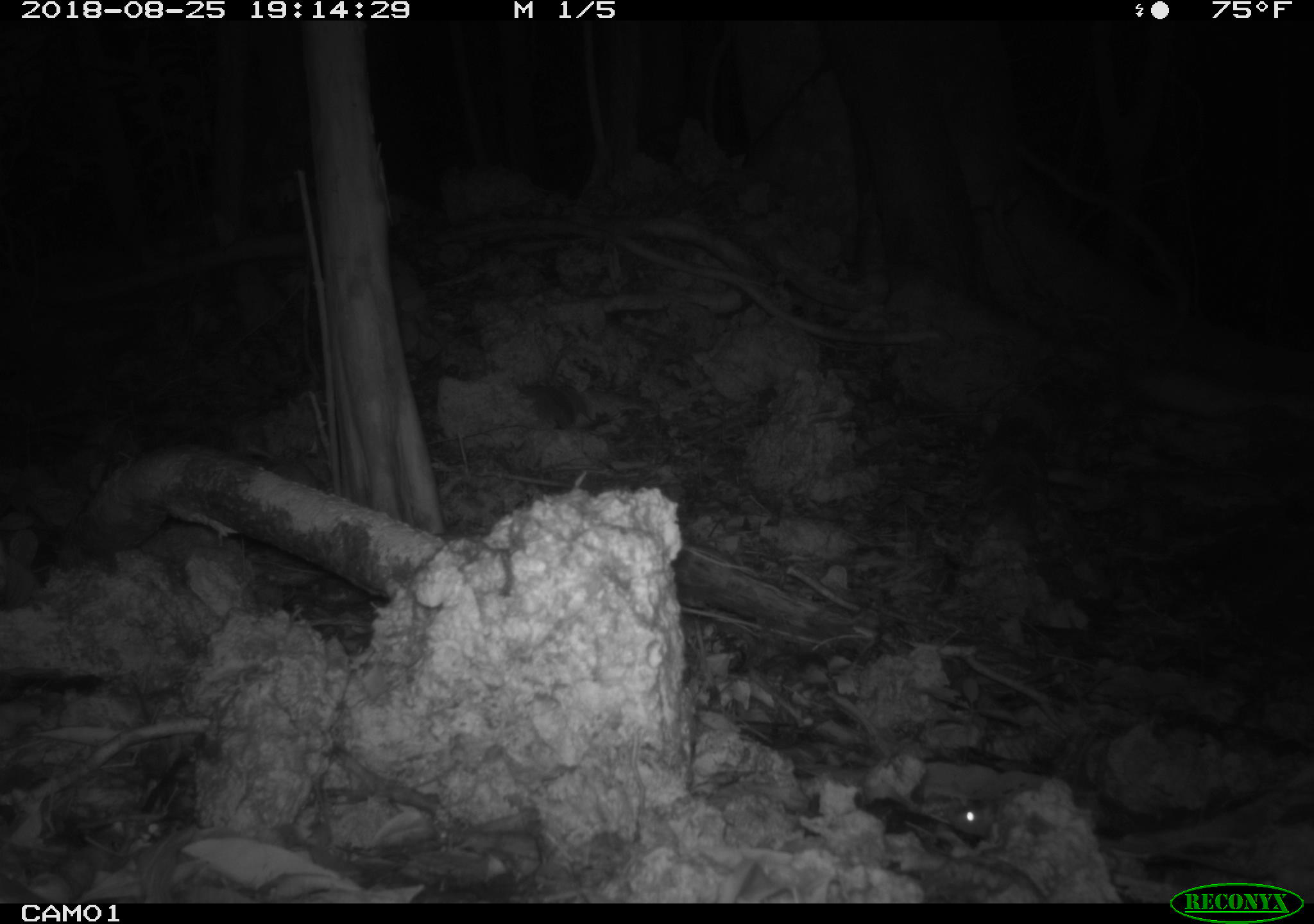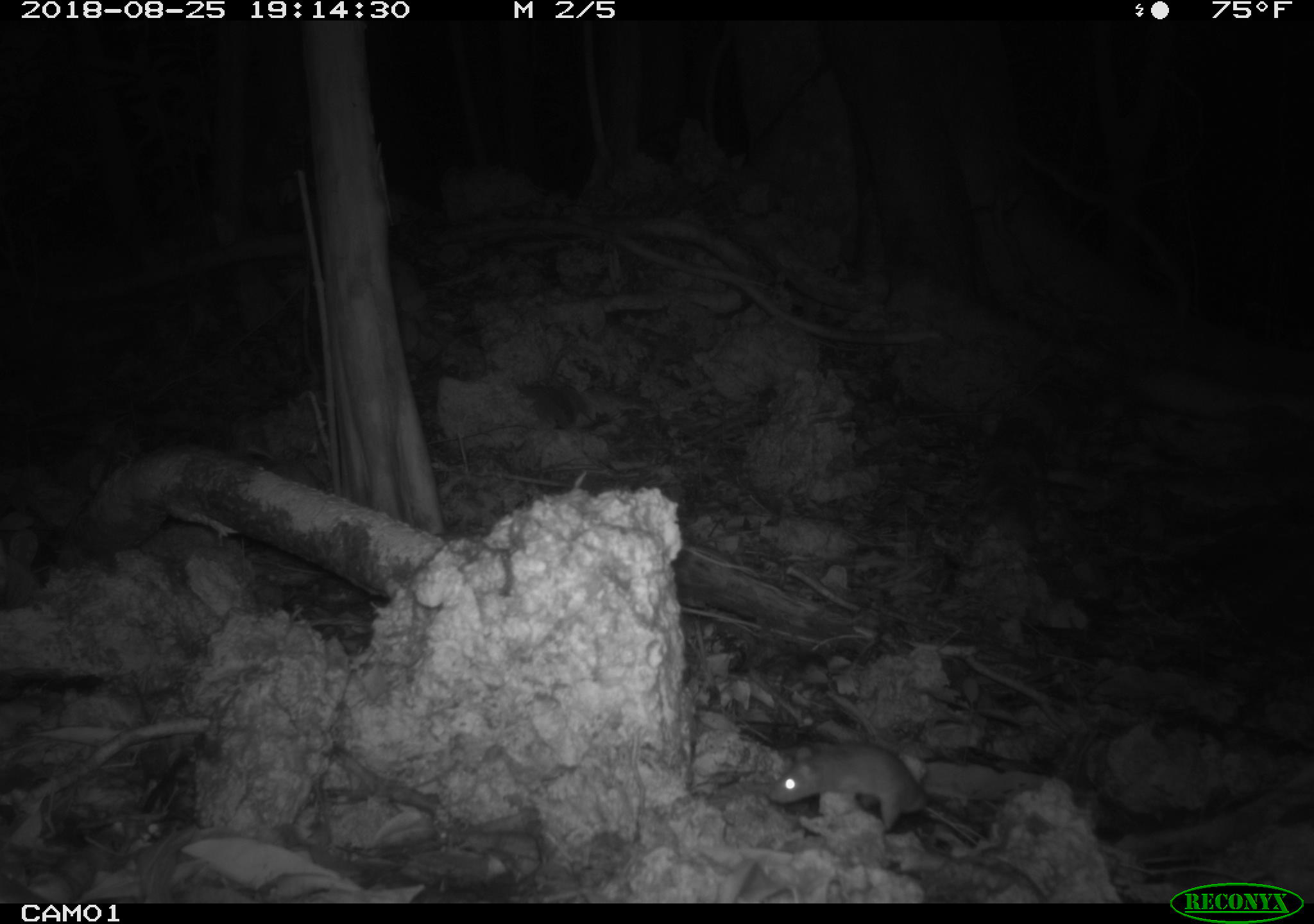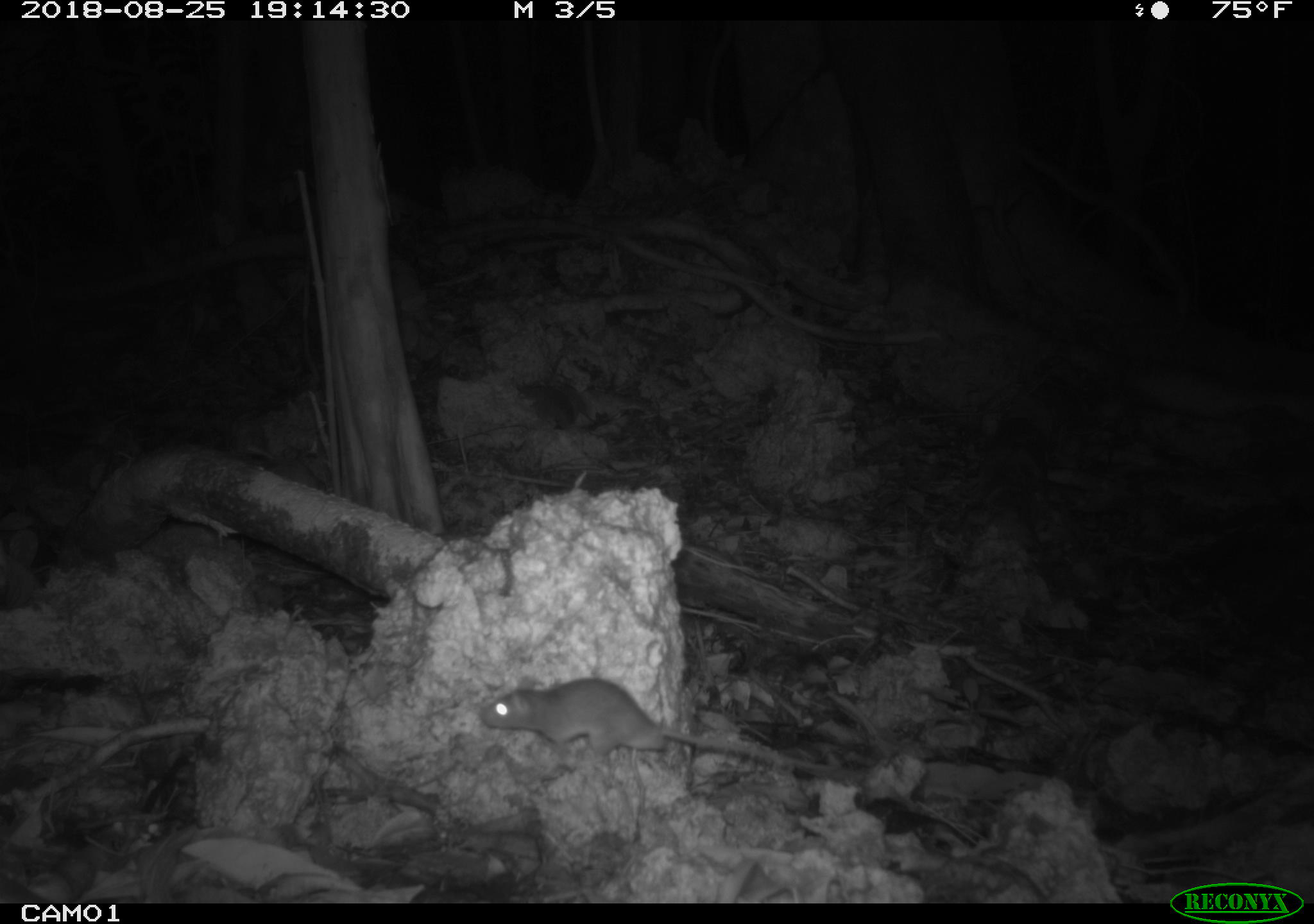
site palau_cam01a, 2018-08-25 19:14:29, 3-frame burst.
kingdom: Animalia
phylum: Chordata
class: Mammalia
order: Rodentia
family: Muridae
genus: Rattus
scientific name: Rattus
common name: rat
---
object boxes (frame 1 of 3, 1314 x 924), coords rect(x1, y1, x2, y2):
rat: rect(947, 783, 1012, 846)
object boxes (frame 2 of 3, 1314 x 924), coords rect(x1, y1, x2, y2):
rat: rect(769, 726, 1067, 897)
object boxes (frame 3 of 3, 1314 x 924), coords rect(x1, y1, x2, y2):
rat: rect(473, 678, 820, 784)